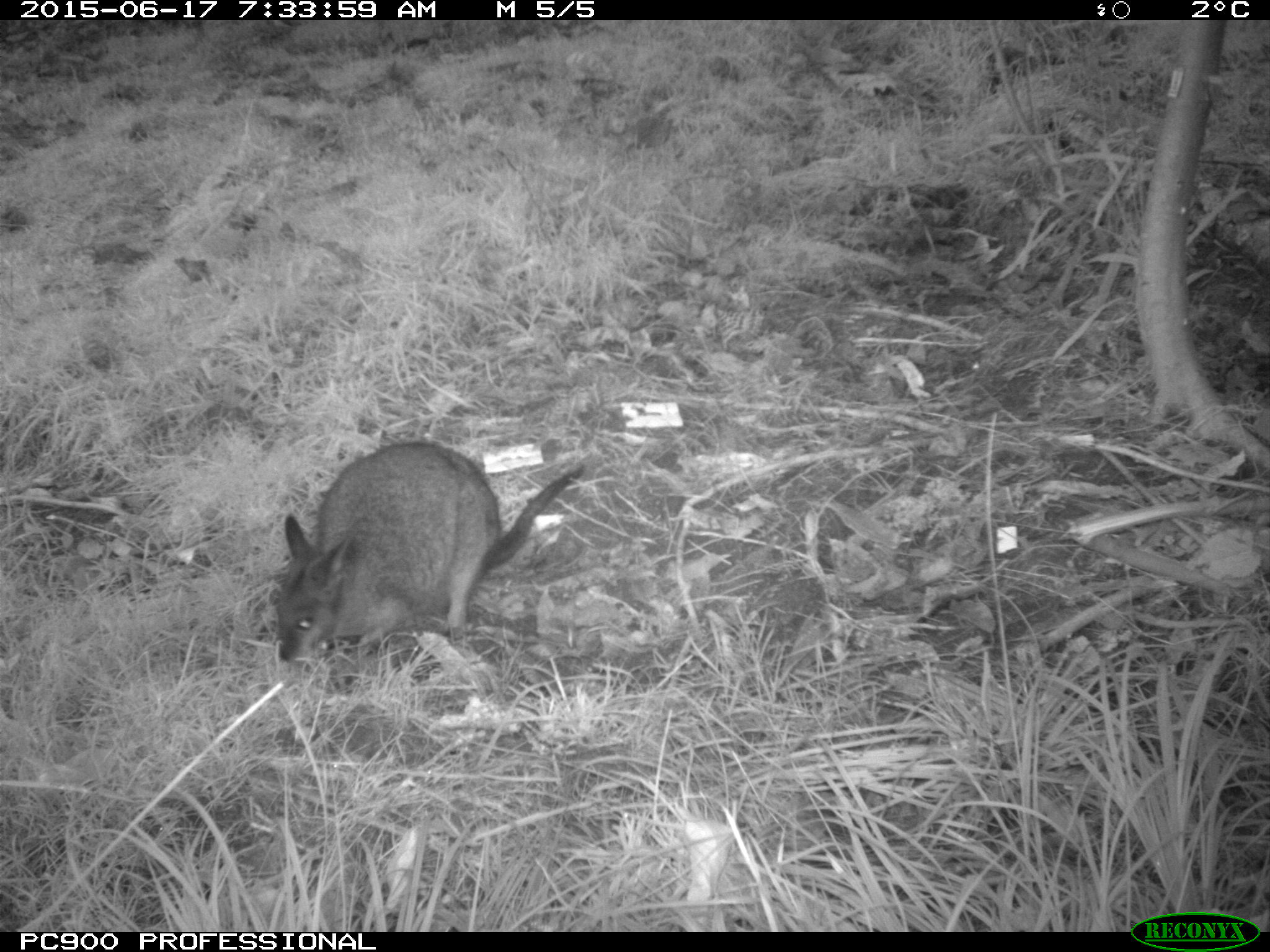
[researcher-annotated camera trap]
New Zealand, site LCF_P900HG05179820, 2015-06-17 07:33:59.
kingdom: Animalia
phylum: Chordata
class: Mammalia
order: Diprotodontia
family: Macropodidae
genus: Notamacropus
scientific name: Notamacropus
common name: wallaby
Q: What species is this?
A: Wallaby (Notamacropus).